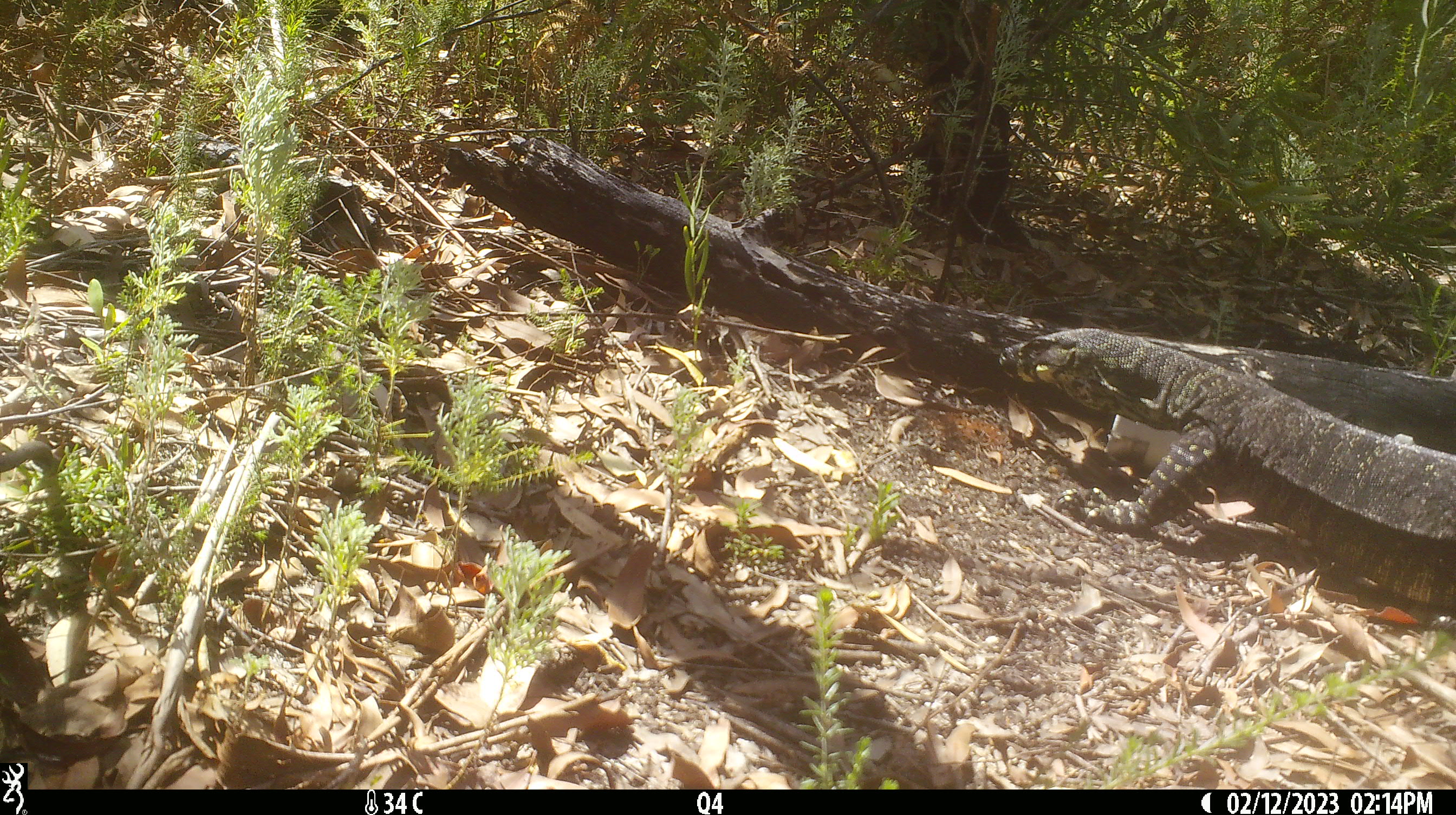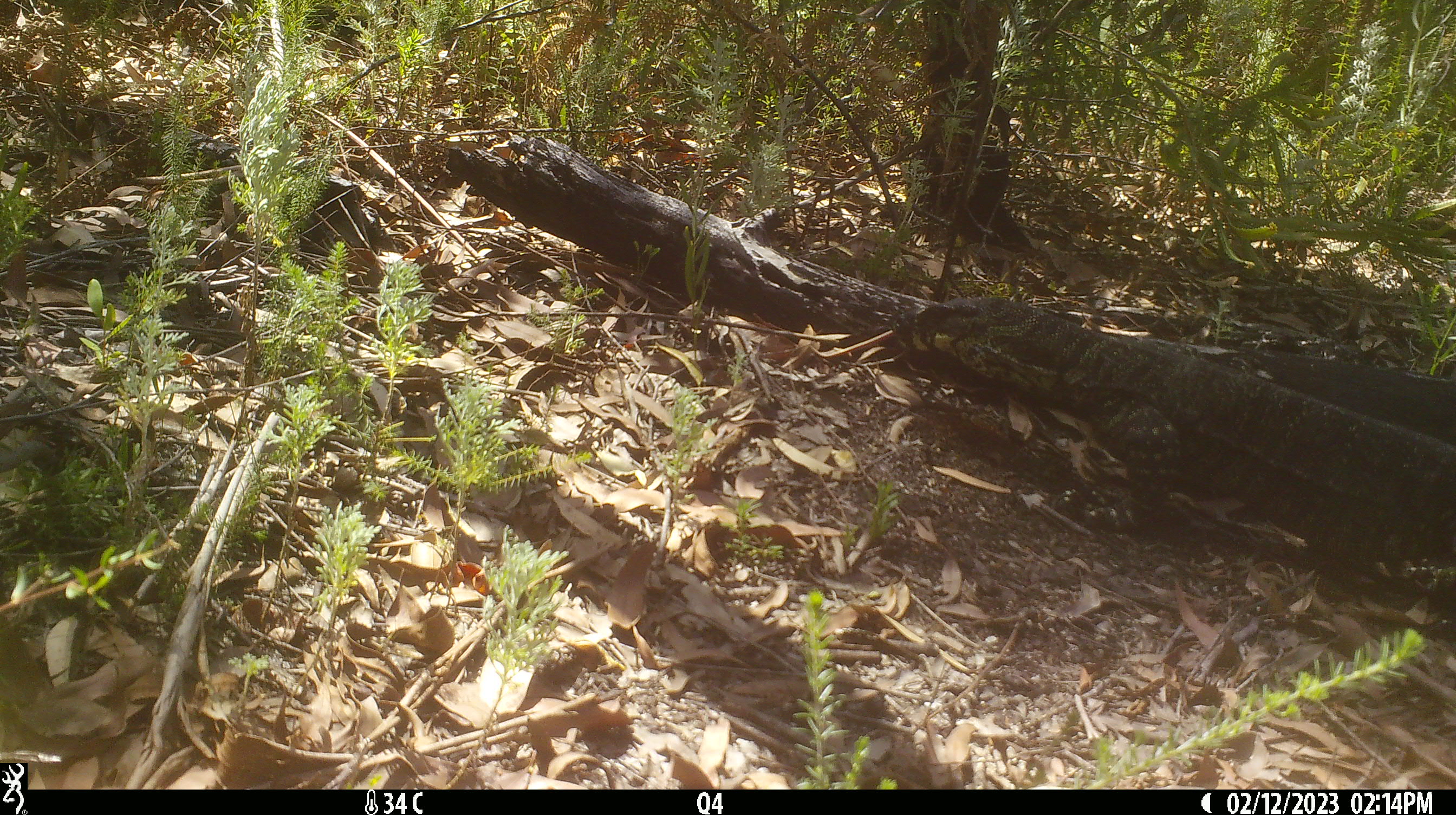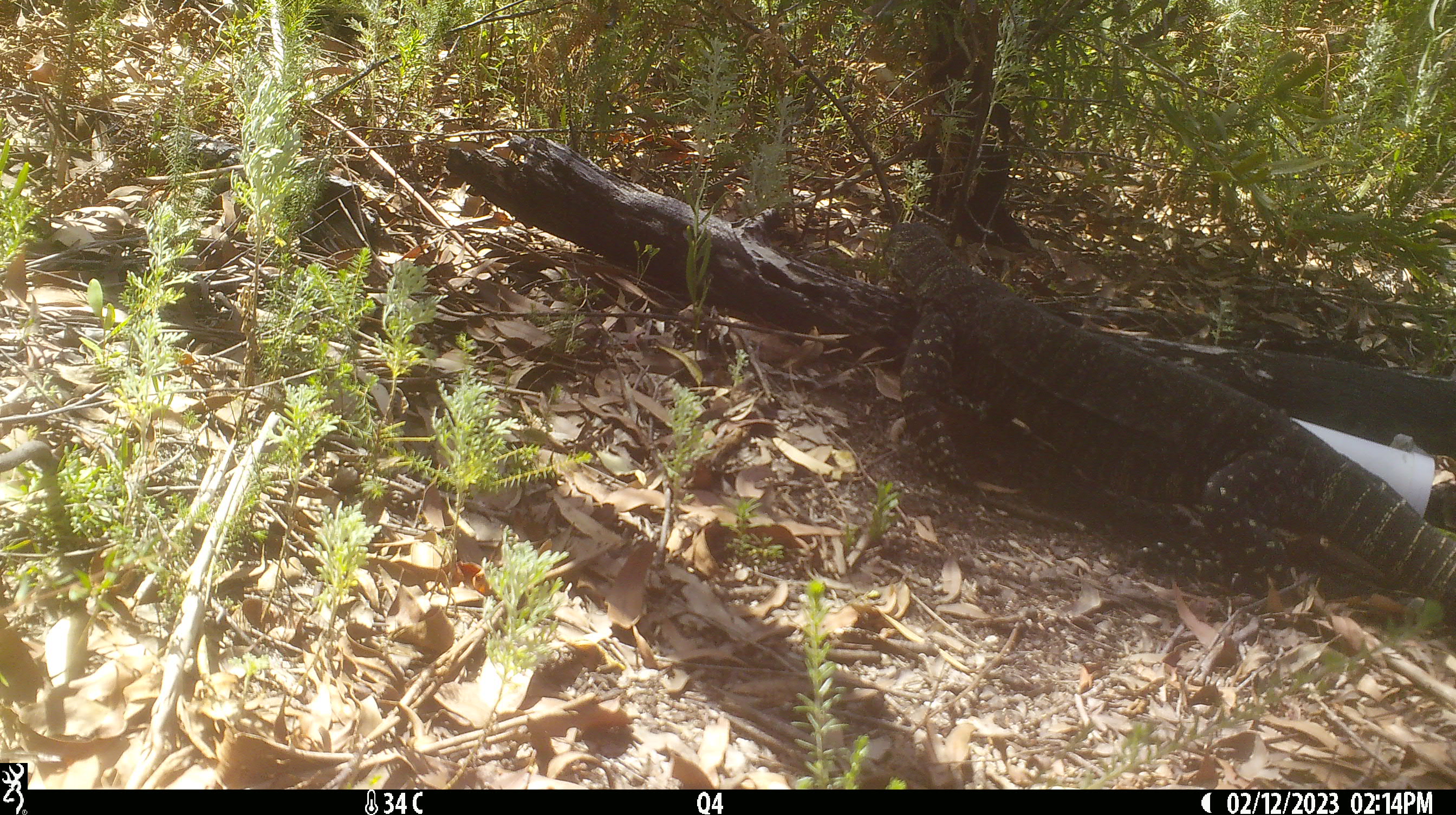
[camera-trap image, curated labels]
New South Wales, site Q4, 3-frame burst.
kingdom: Animalia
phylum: Chordata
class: Reptilia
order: Squamata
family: Varanidae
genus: Varanus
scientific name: Varanus varius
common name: lace monitor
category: goanna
Goanna (lace monitor) (Varanus varius).